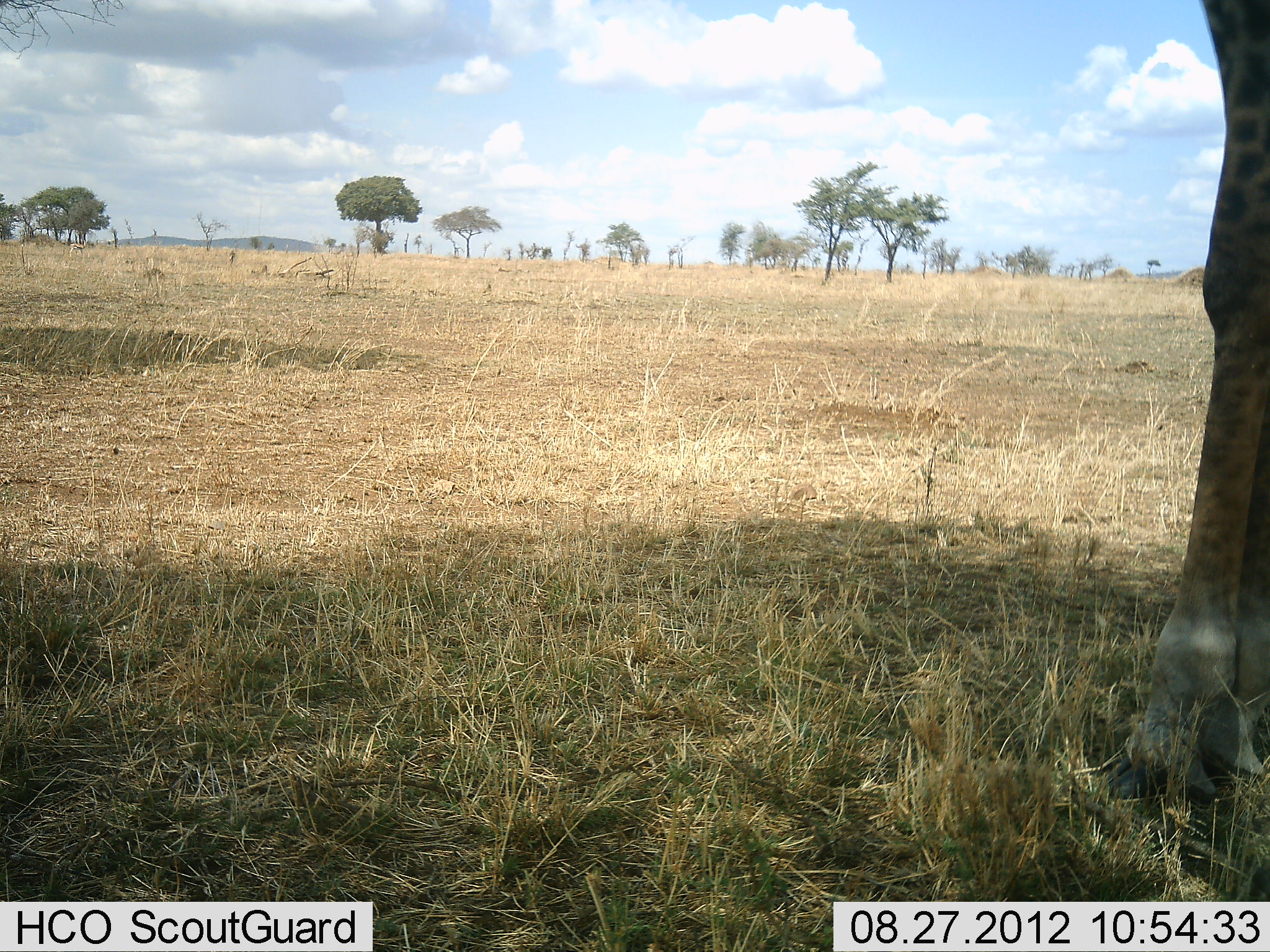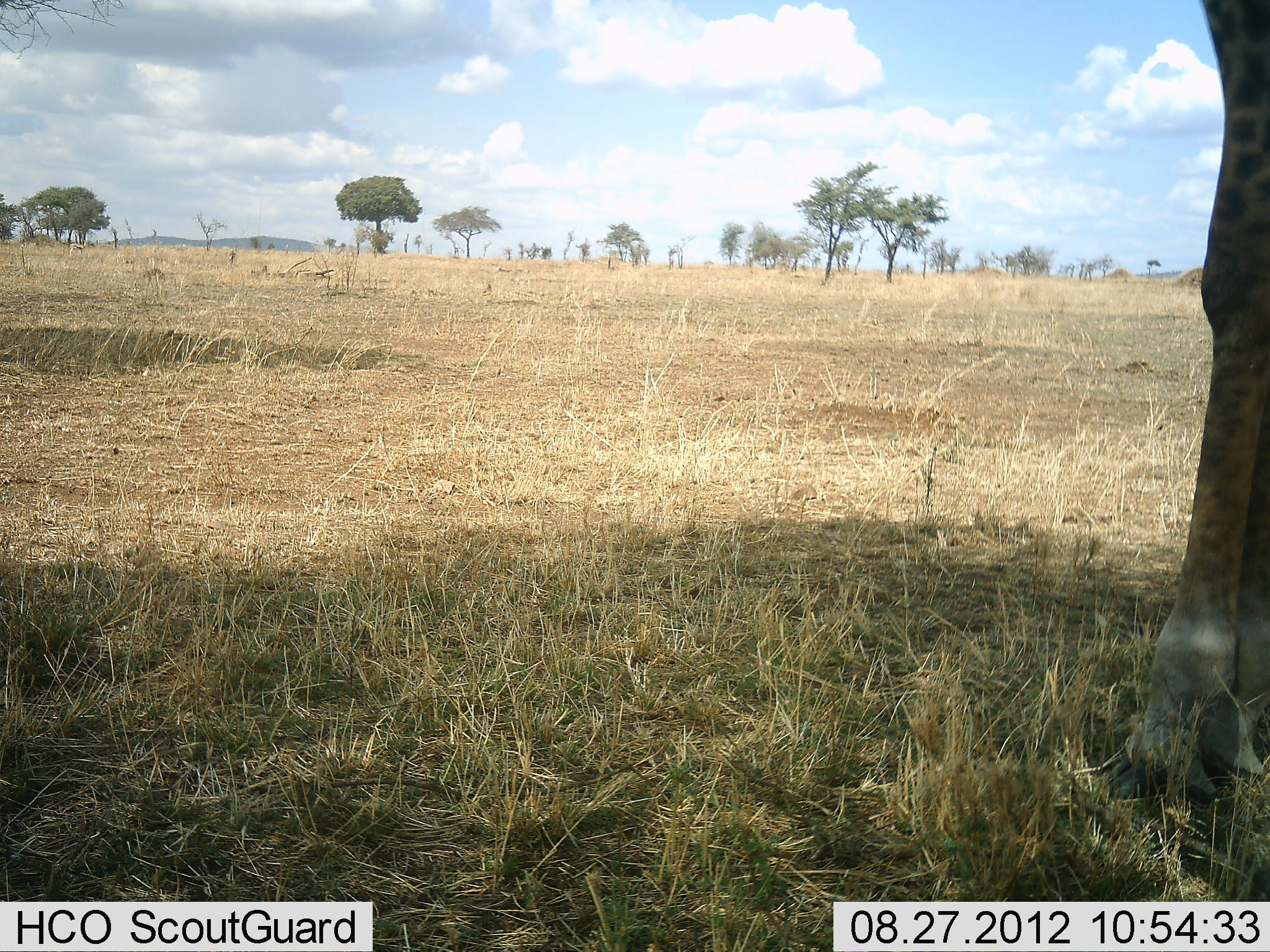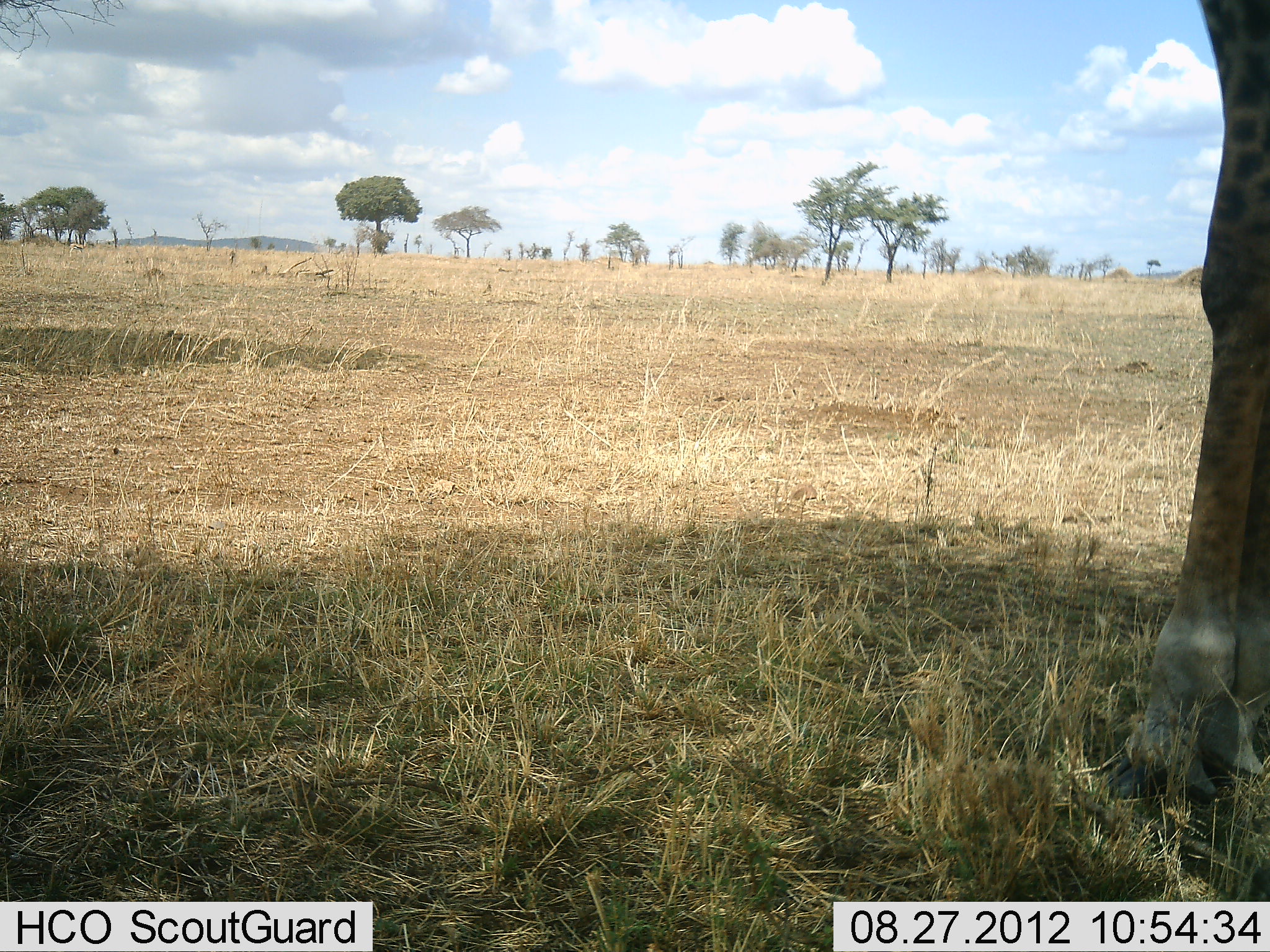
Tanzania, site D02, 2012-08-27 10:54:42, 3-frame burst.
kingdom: Animalia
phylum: Chordata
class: Mammalia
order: Artiodactyla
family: Giraffidae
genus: Giraffa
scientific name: Giraffa camelopardalis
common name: giraffe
Giraffe (Giraffa camelopardalis), count 1. Behavior (volunteer vote fractions): standing 100%, resting 0%, moving 0%, interacting 0%. Young present (vote fraction): 0%. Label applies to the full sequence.